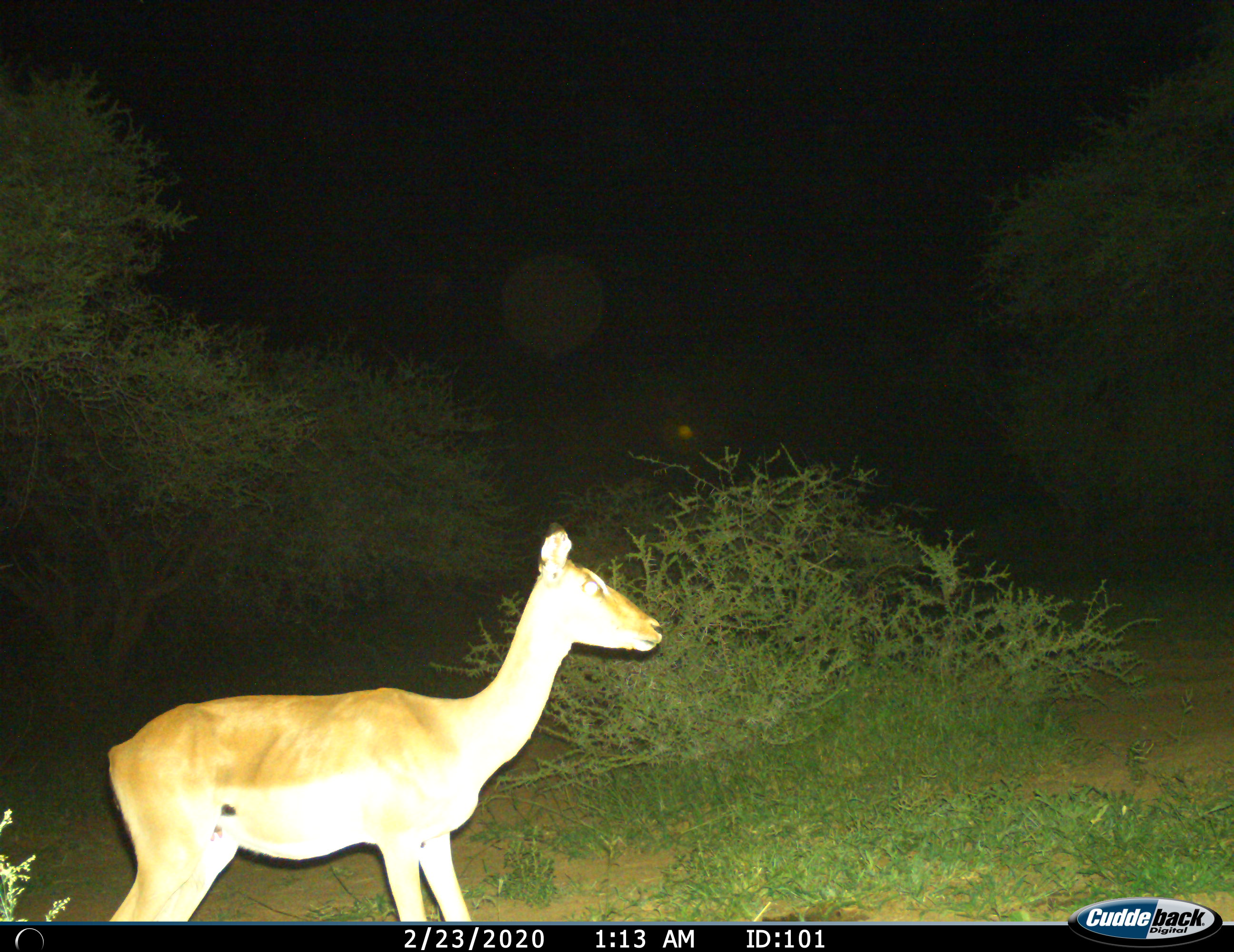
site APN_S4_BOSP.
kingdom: Animalia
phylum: Chordata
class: Mammalia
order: Artiodactyla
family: Bovidae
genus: Aepyceros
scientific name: Aepyceros melampus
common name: impala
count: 1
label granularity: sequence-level